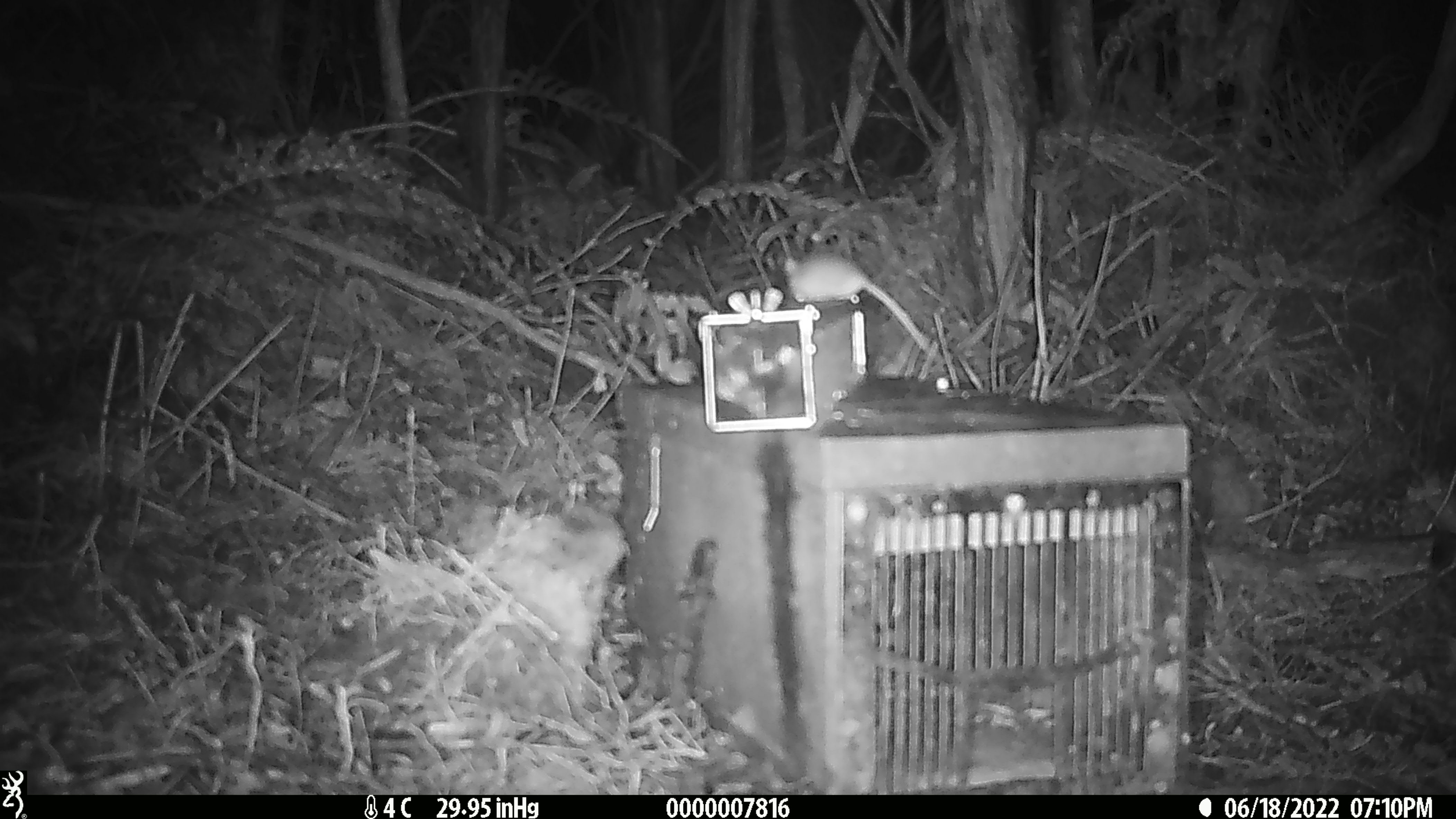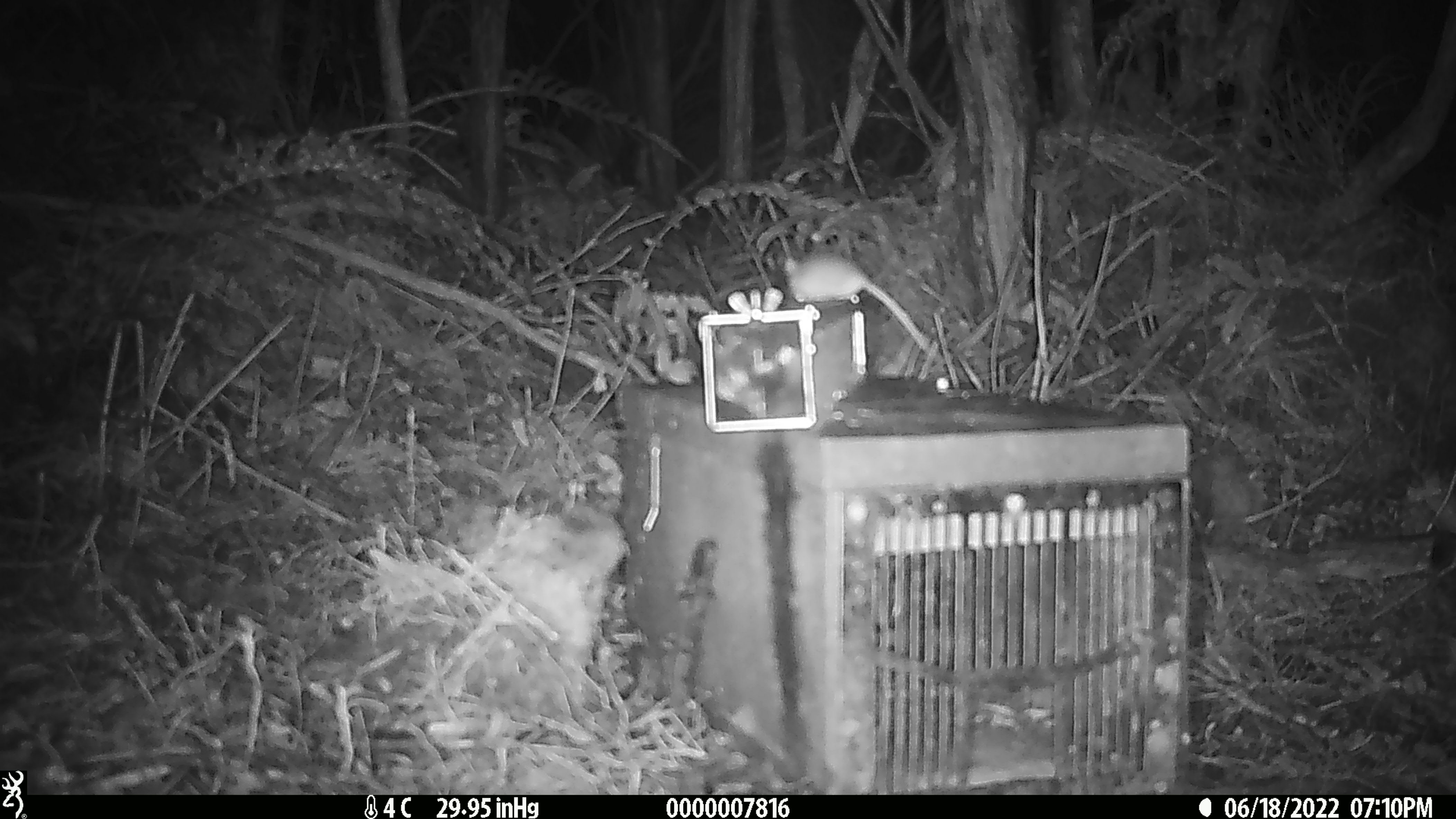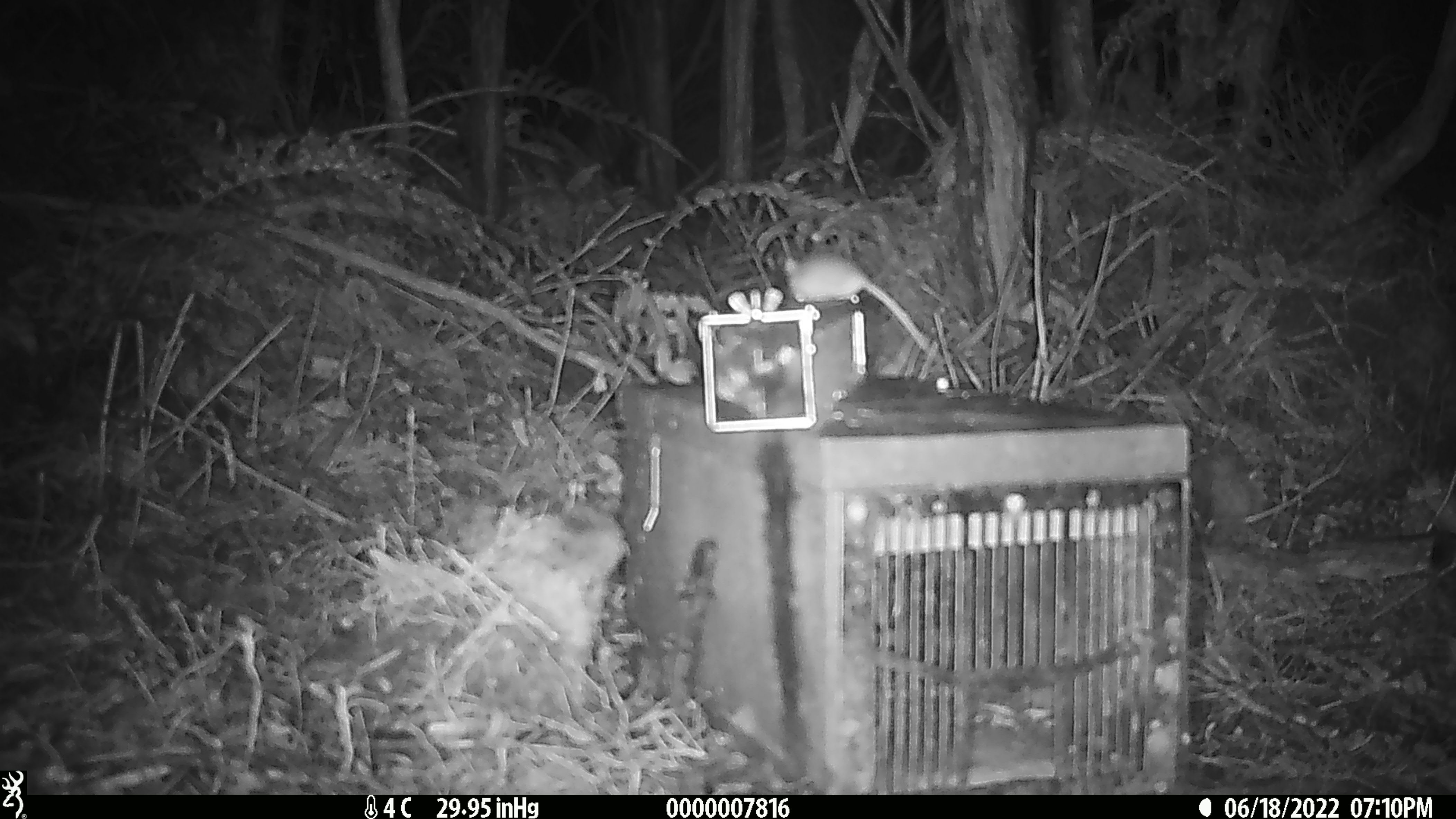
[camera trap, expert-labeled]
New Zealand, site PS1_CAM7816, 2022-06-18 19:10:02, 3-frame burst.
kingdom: Animalia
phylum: Chordata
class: Mammalia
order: Rodentia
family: Muridae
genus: Mus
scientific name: Mus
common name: mouse